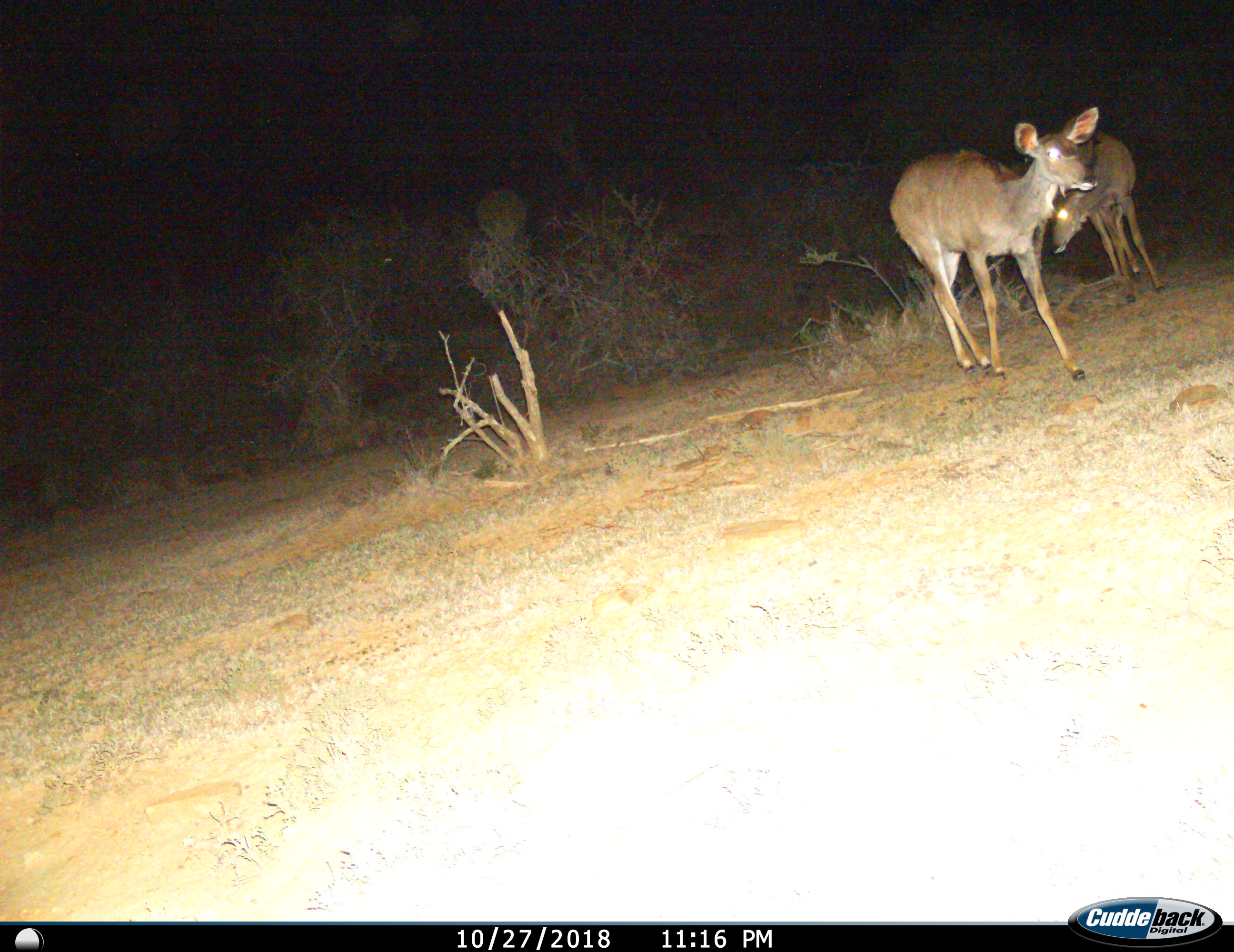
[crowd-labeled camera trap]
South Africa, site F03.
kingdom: Animalia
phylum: Chordata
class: Mammalia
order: Artiodactyla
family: Bovidae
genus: Tragelaphus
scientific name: Tragelaphus strepsiceros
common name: greater kudu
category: kudu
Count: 2.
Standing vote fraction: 57%.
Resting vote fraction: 0%.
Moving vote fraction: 86%.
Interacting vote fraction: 0%.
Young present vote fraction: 29%.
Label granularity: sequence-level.